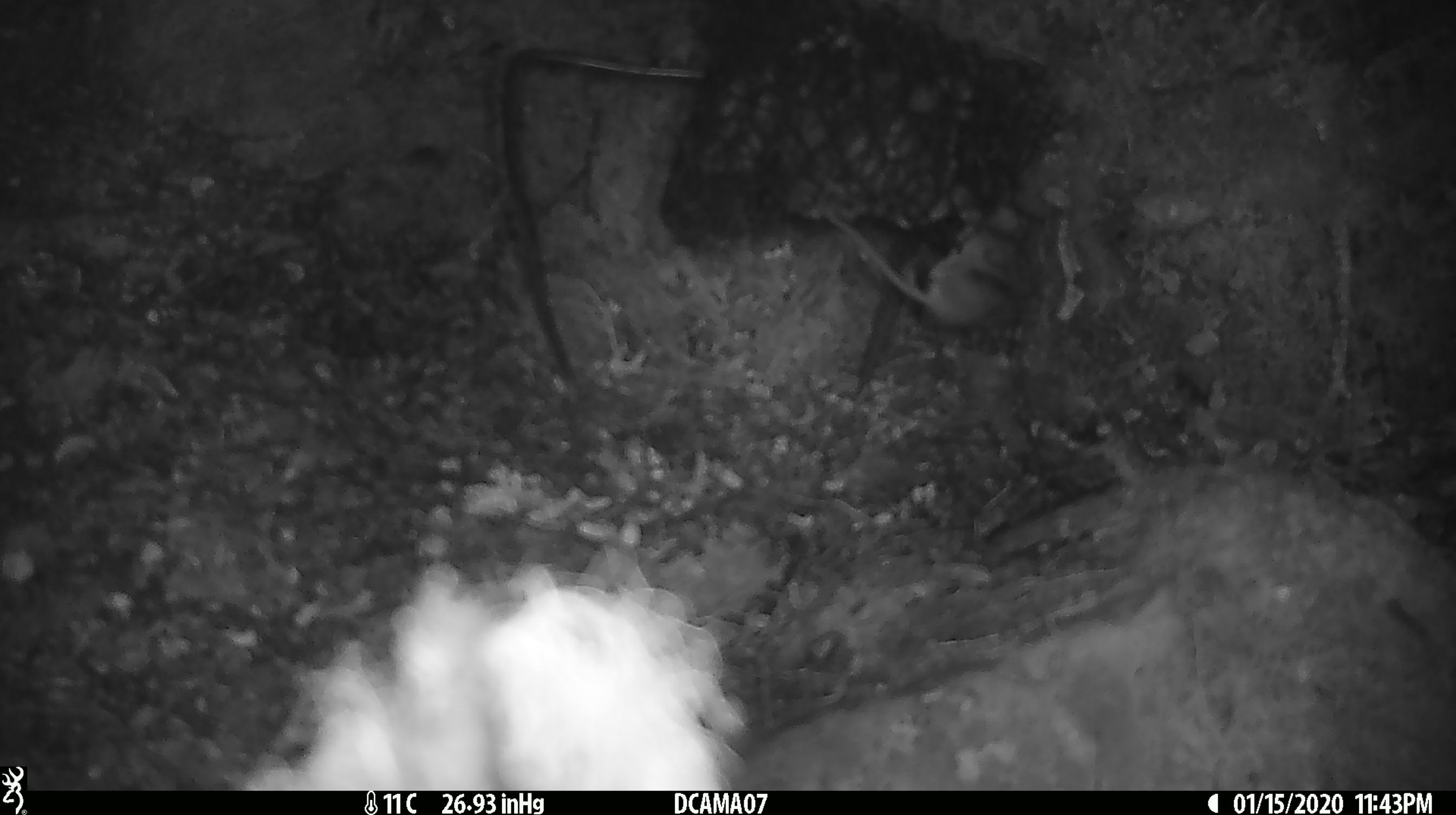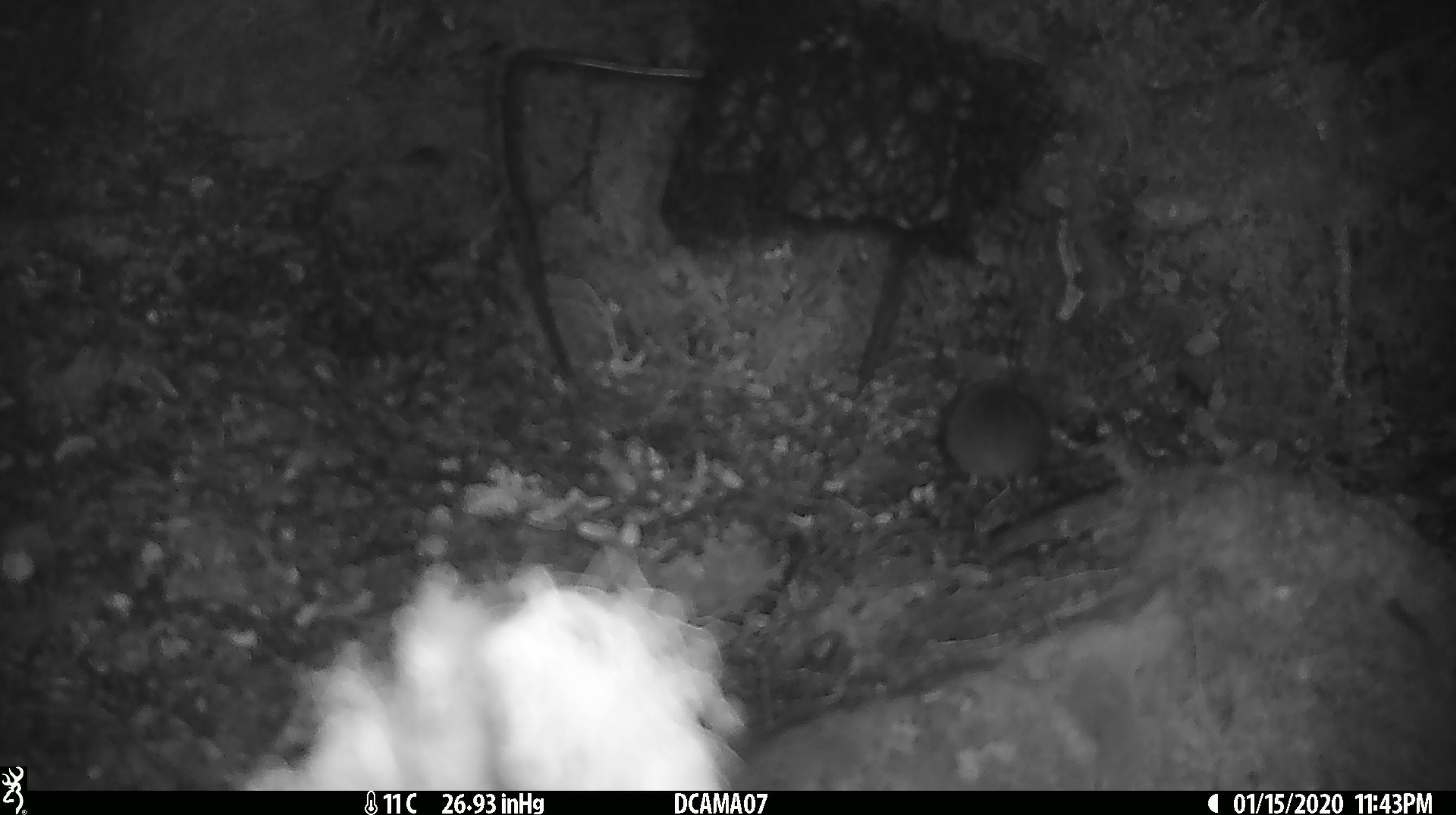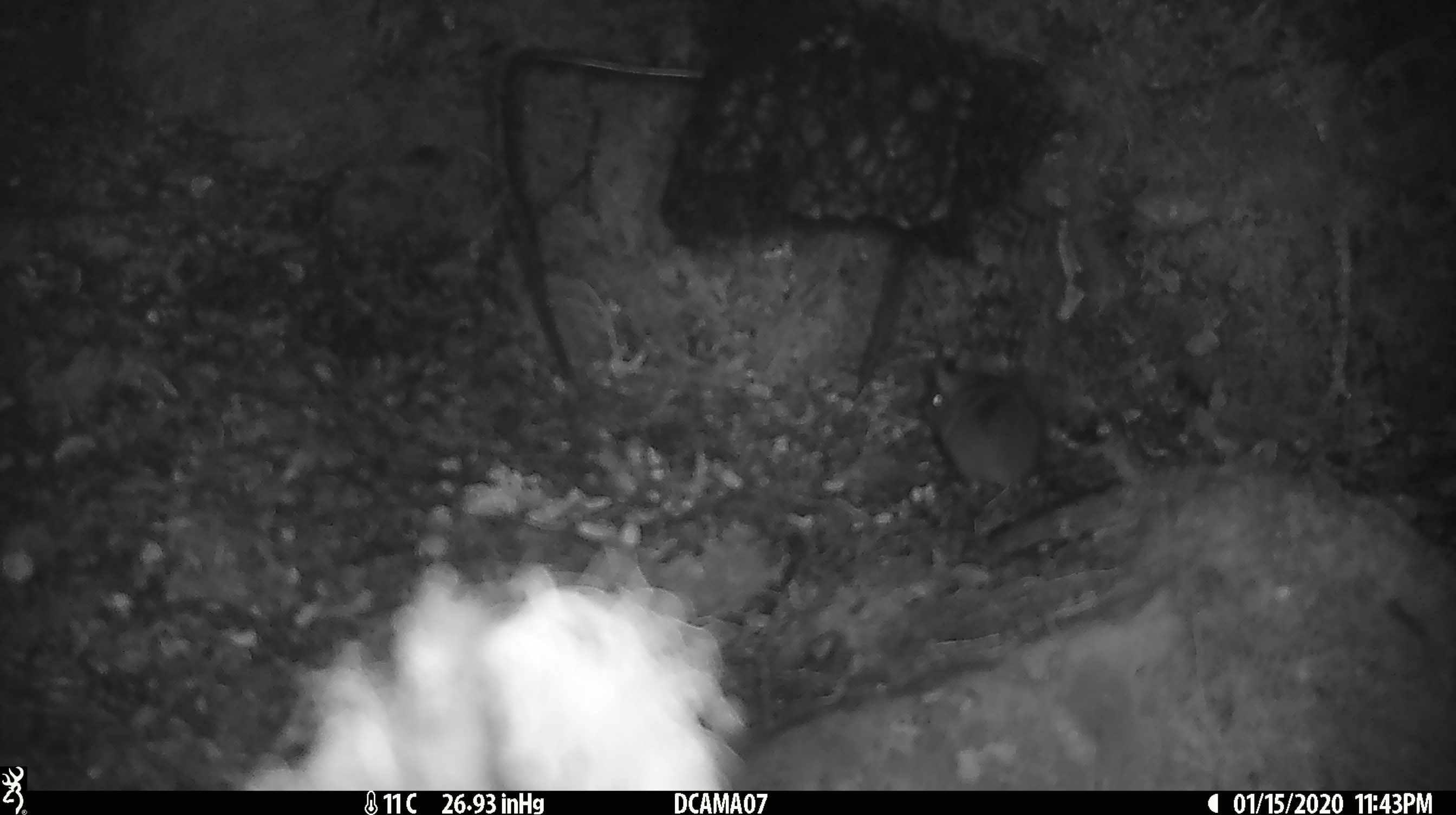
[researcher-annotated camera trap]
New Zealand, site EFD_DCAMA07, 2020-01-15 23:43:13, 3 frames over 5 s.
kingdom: Animalia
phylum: Chordata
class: Mammalia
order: Rodentia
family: Muridae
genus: Mus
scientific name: Mus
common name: mouse